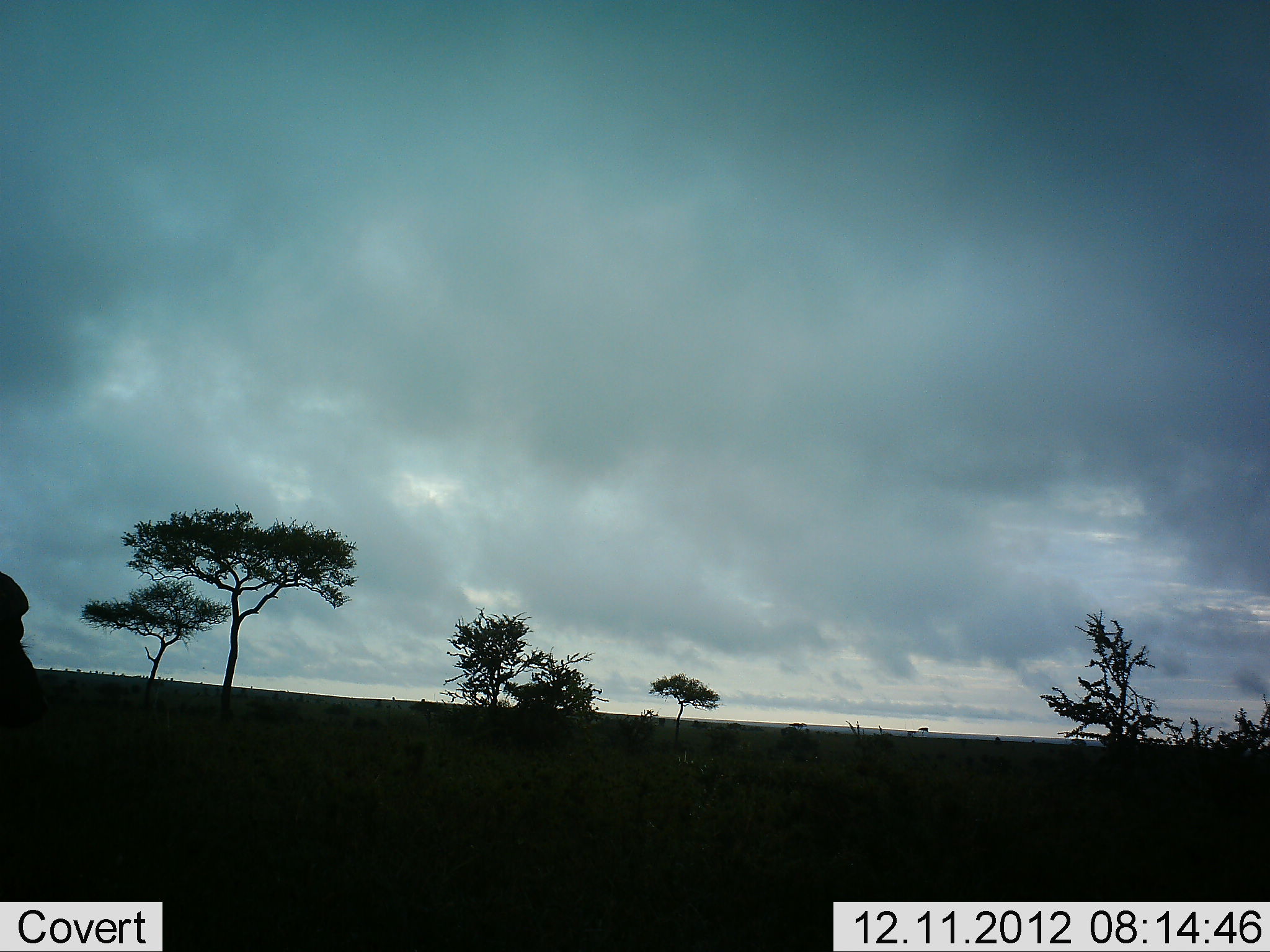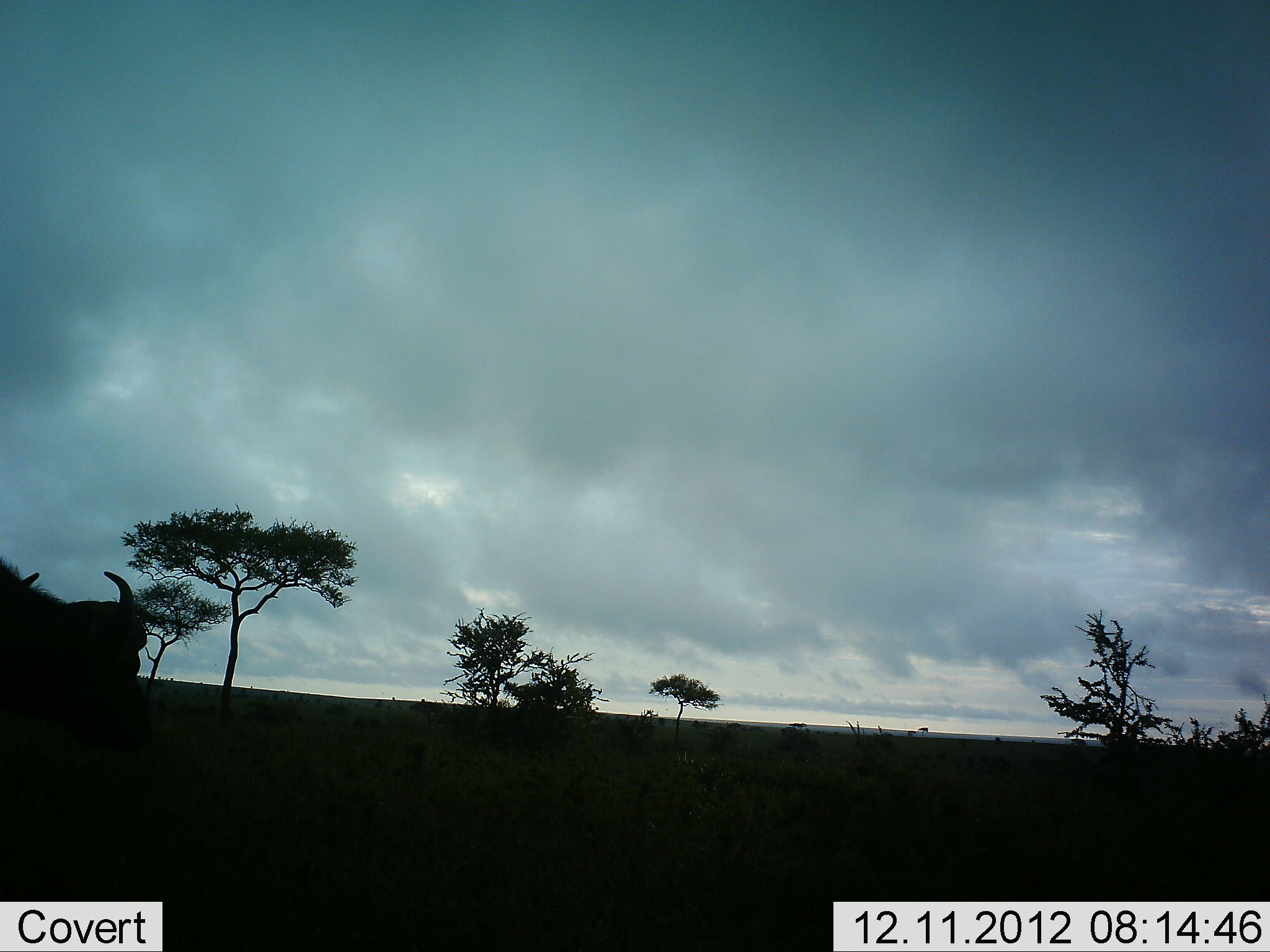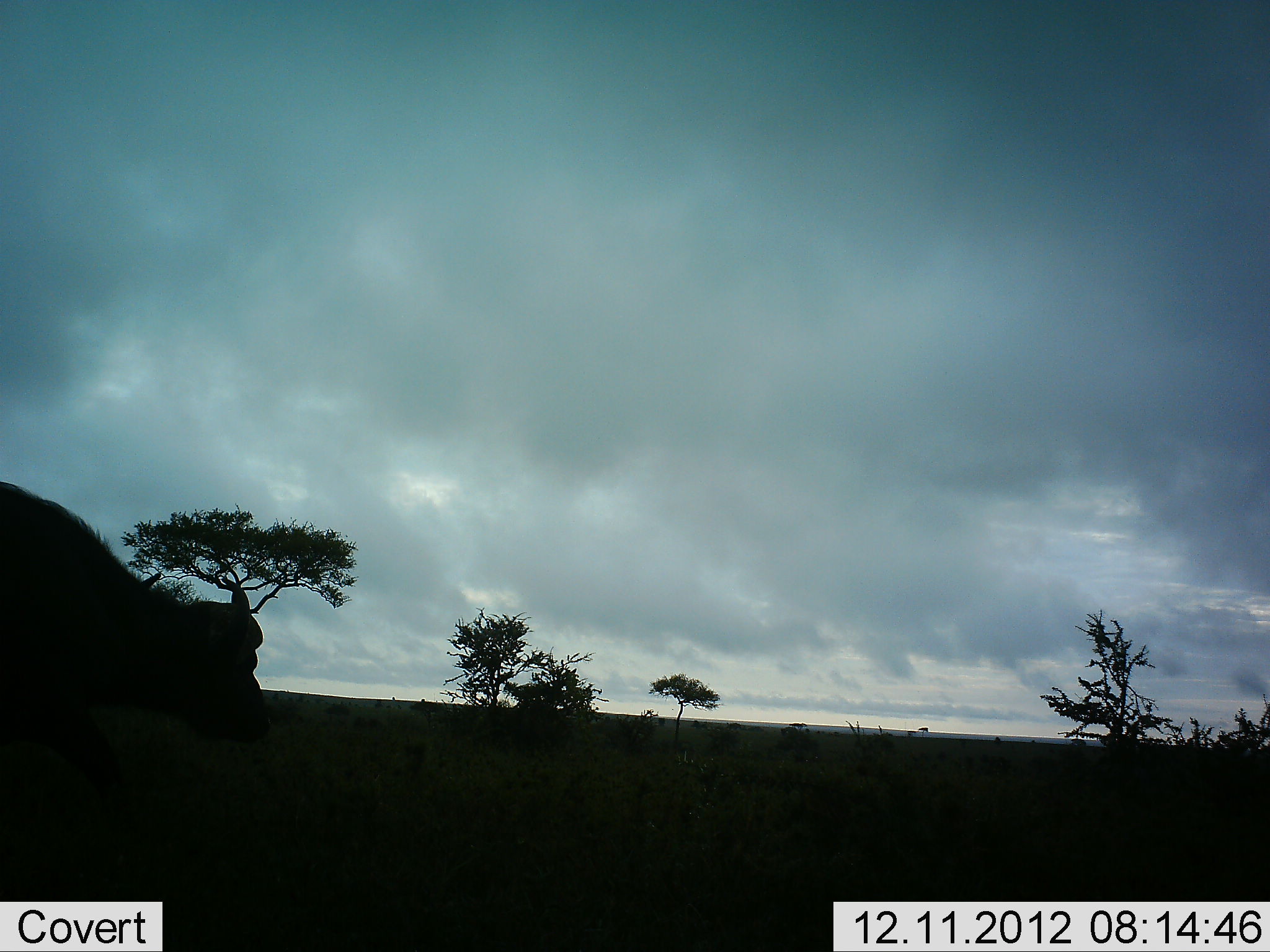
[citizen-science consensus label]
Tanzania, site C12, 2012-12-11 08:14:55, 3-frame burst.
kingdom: Animalia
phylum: Chordata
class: Mammalia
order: Artiodactyla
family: Bovidae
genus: Syncerus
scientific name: Syncerus caffer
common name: cape buffalo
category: buffalo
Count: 1.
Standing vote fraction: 18%.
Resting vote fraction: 0%.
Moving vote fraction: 91%.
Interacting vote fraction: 0%.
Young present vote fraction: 0%.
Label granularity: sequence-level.